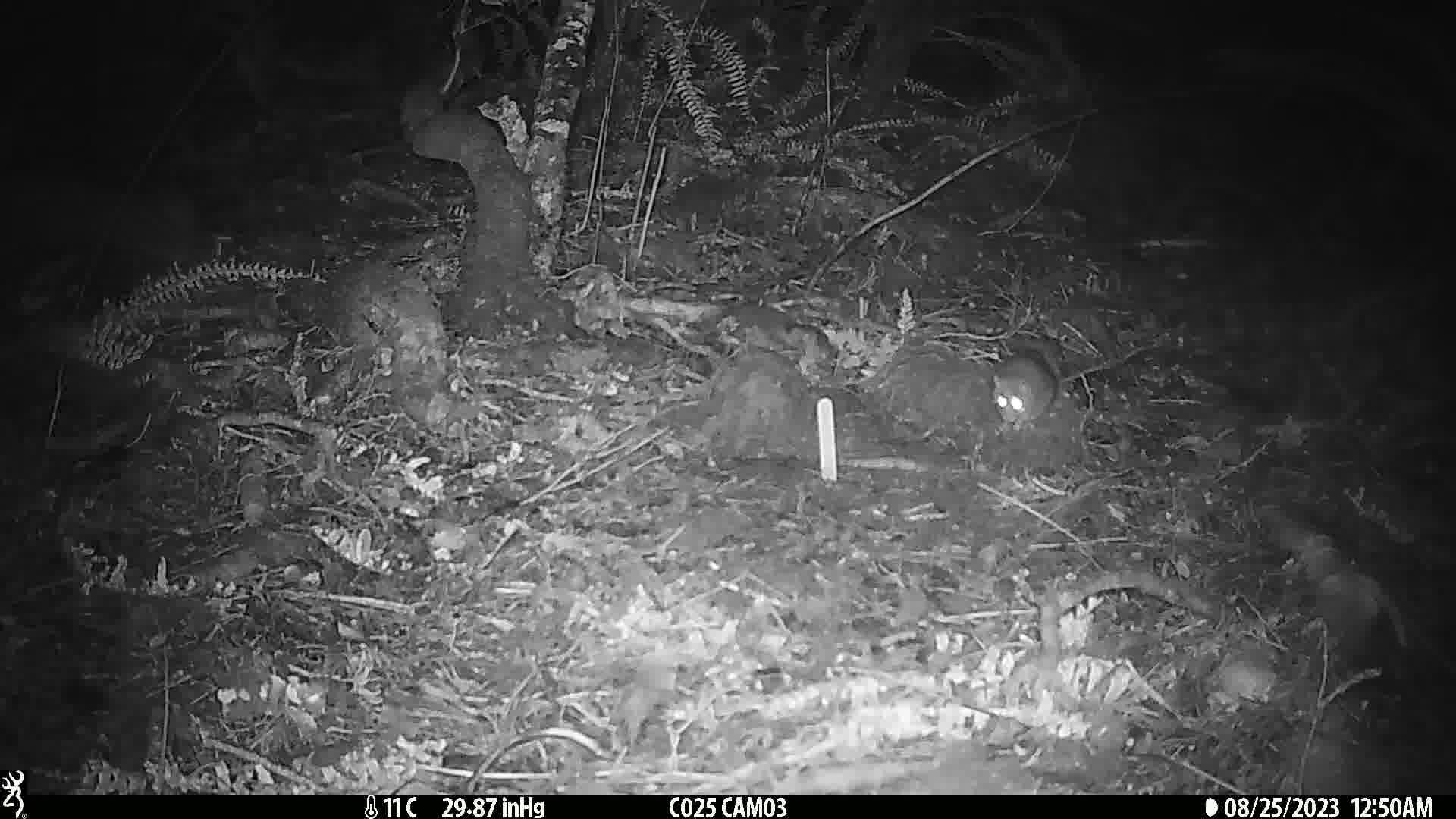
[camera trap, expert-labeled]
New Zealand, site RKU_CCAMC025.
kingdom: Animalia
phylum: Chordata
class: Mammalia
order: Rodentia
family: Muridae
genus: Rattus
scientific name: Rattus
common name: rat